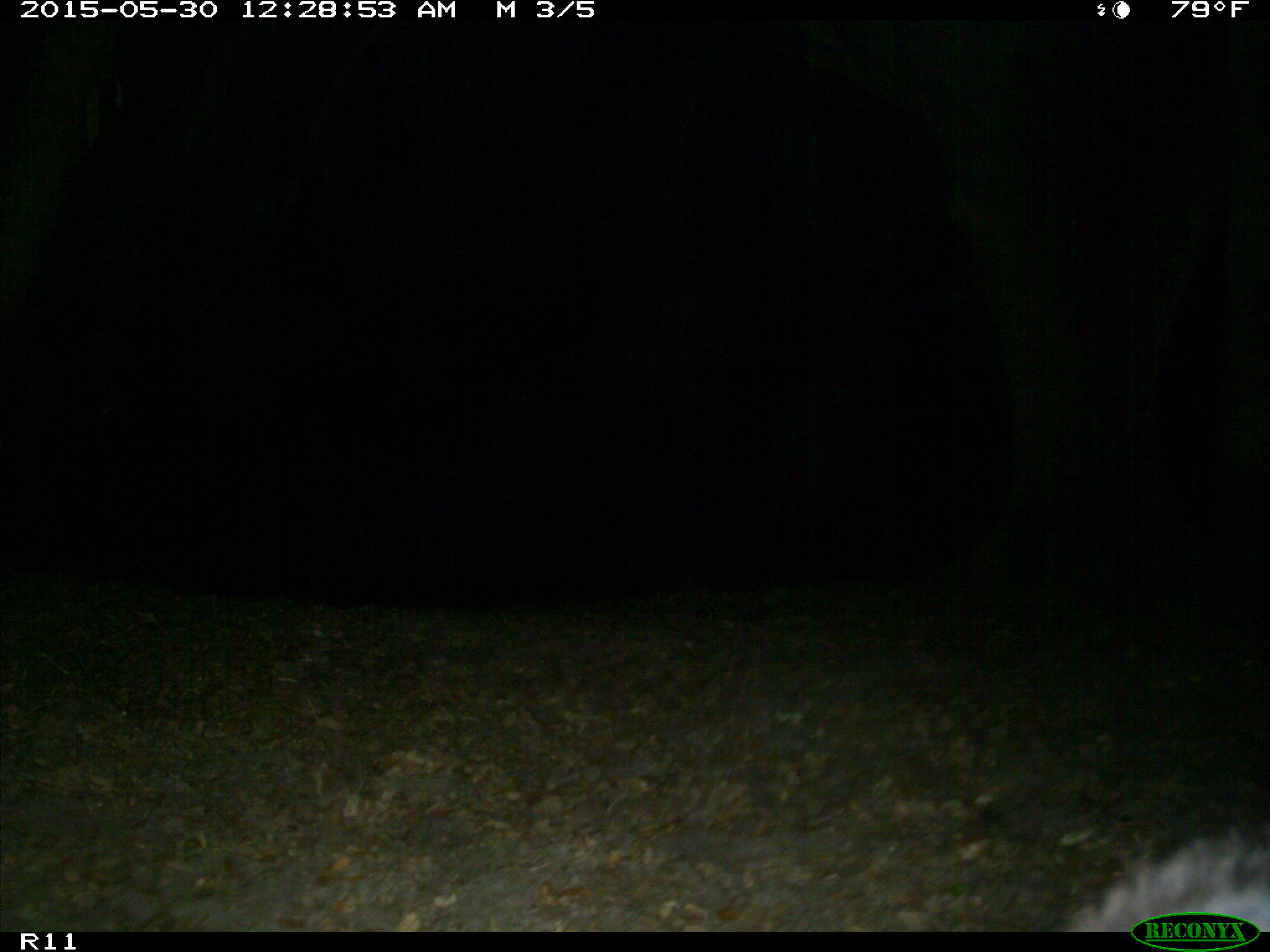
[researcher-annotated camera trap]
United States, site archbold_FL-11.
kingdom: Animalia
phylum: Chordata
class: Mammalia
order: Artiodactyla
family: Bovidae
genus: Bos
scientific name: Bos taurus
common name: domestic cow